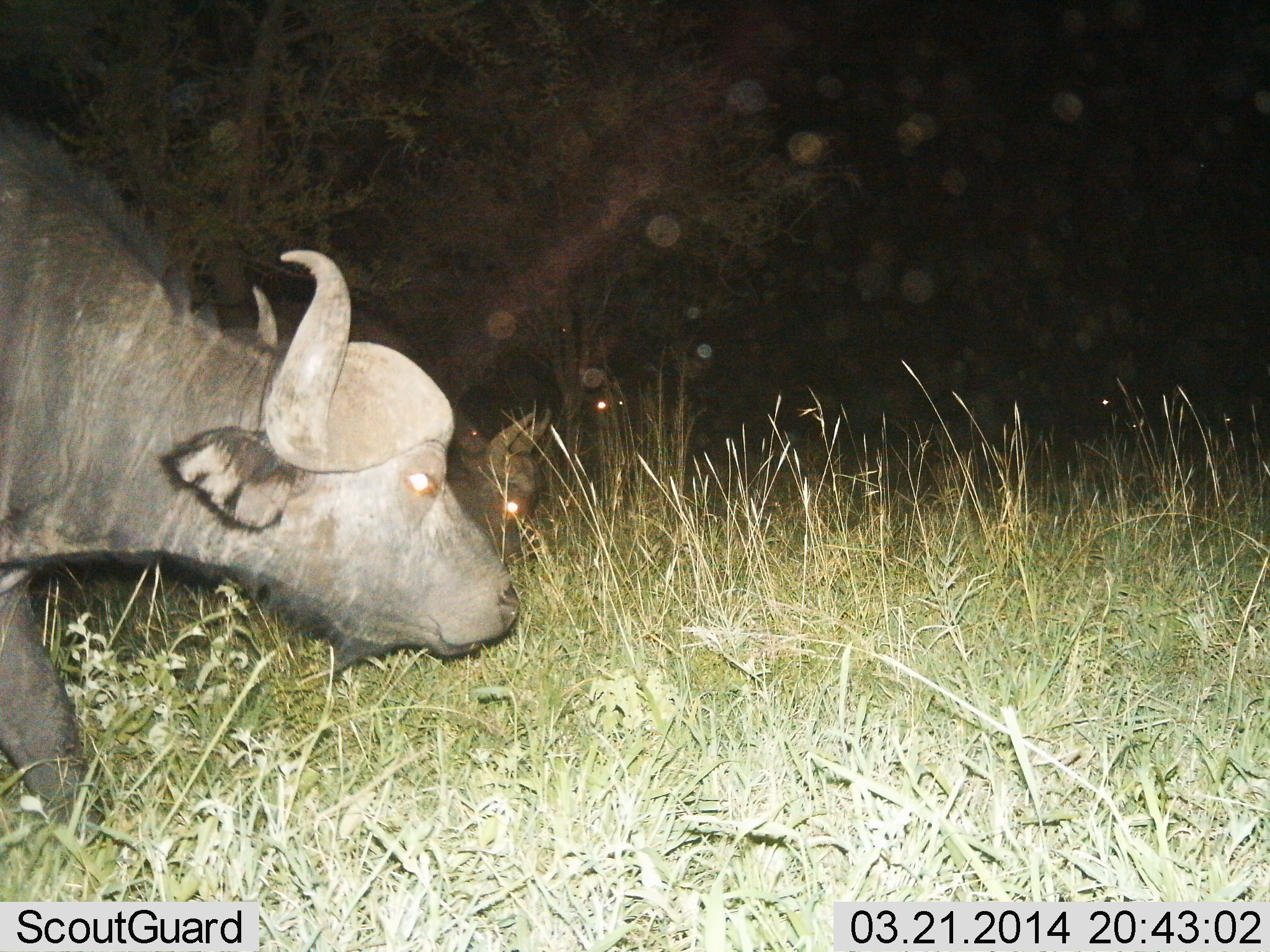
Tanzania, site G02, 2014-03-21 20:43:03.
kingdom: Animalia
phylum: Chordata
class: Mammalia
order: Artiodactyla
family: Bovidae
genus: Syncerus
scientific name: Syncerus caffer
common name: cape buffalo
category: buffalo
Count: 1.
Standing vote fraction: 0%.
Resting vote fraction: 0%.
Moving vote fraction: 80%.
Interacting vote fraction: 0%.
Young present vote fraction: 0%.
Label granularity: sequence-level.